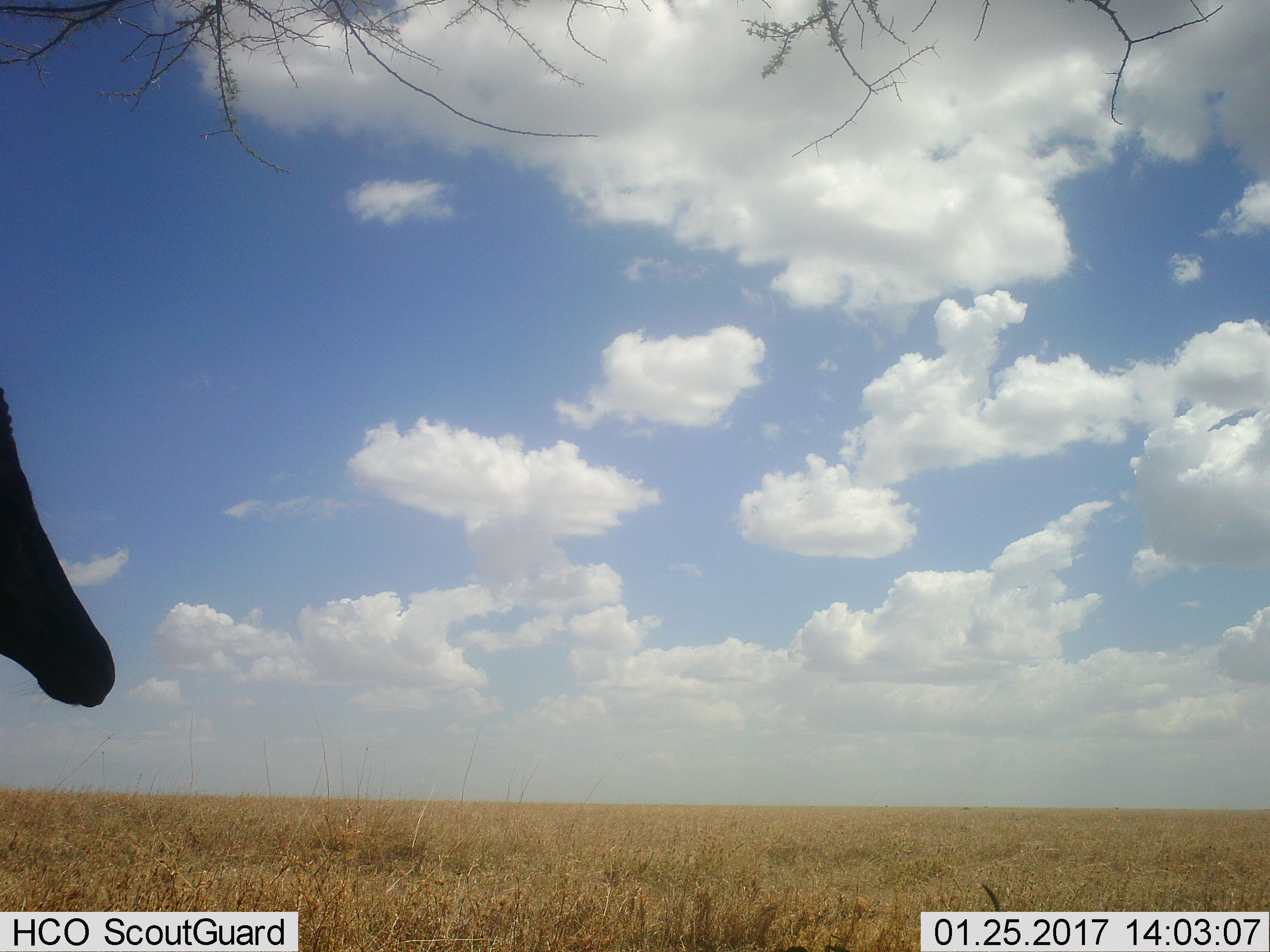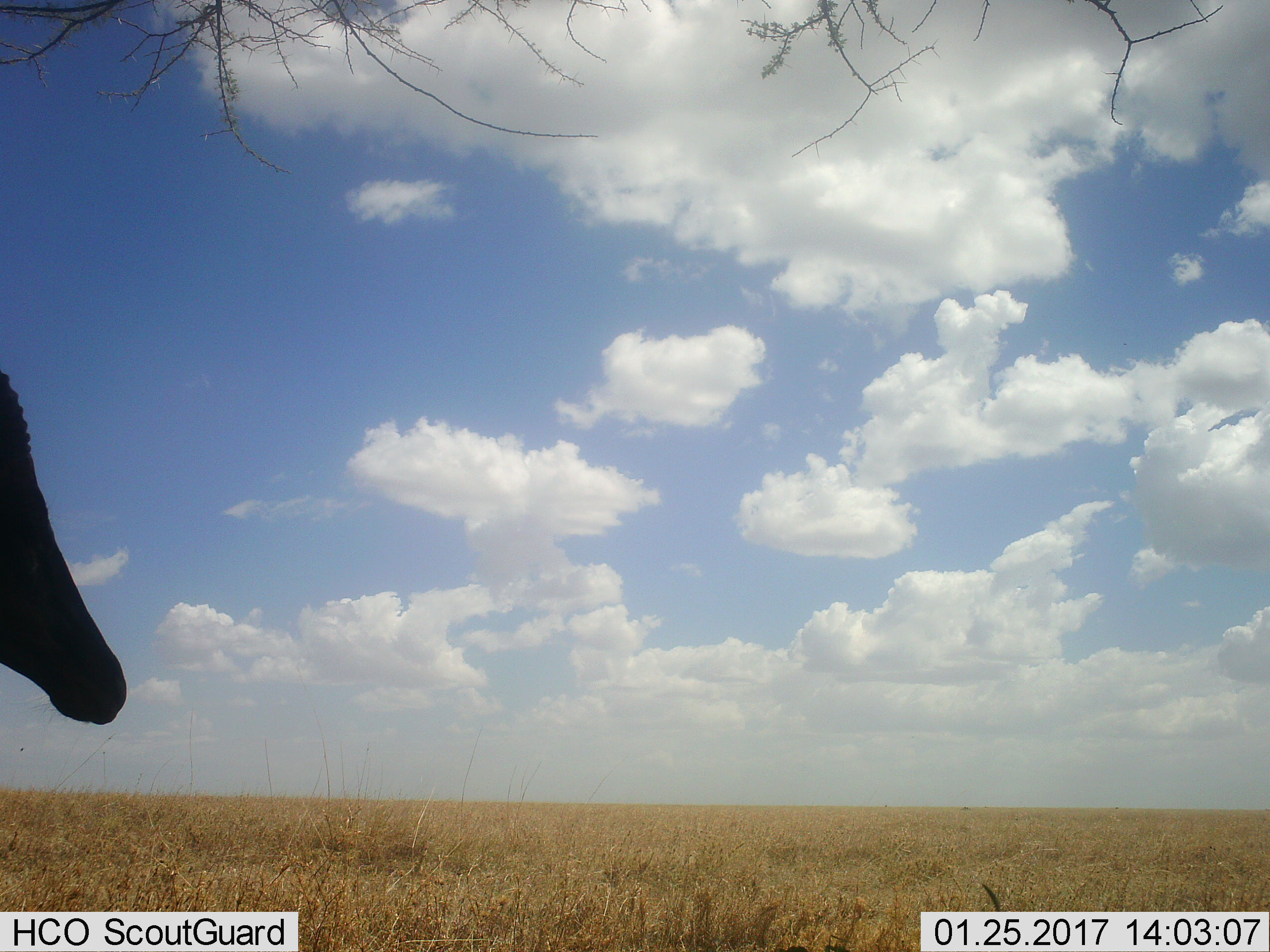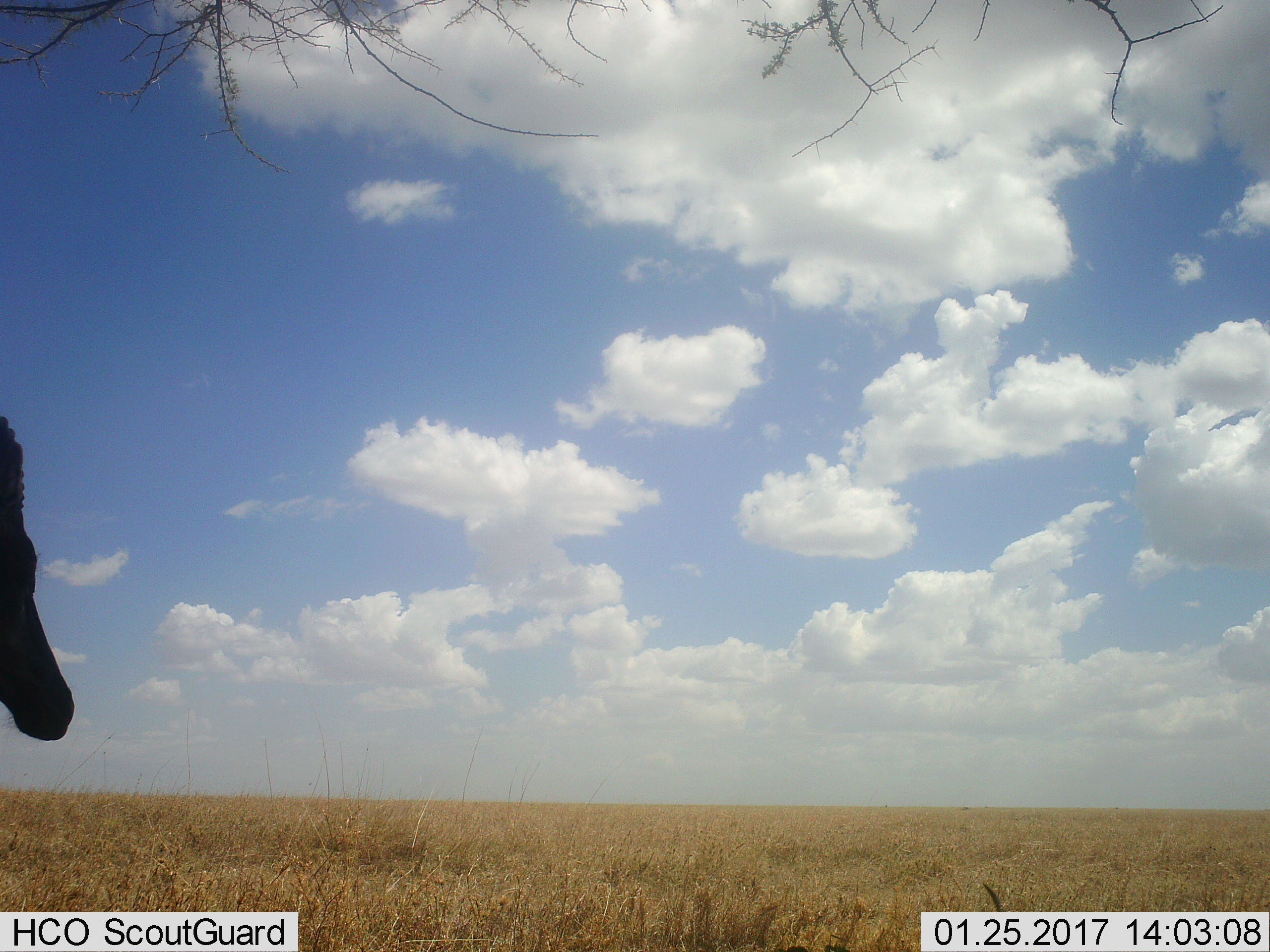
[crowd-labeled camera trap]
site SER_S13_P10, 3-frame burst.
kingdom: Animalia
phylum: Chordata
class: Mammalia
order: Artiodactyla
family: Bovidae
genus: Alcelaphus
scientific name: Alcelaphus buselaphus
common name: hartebeest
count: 1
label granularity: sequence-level